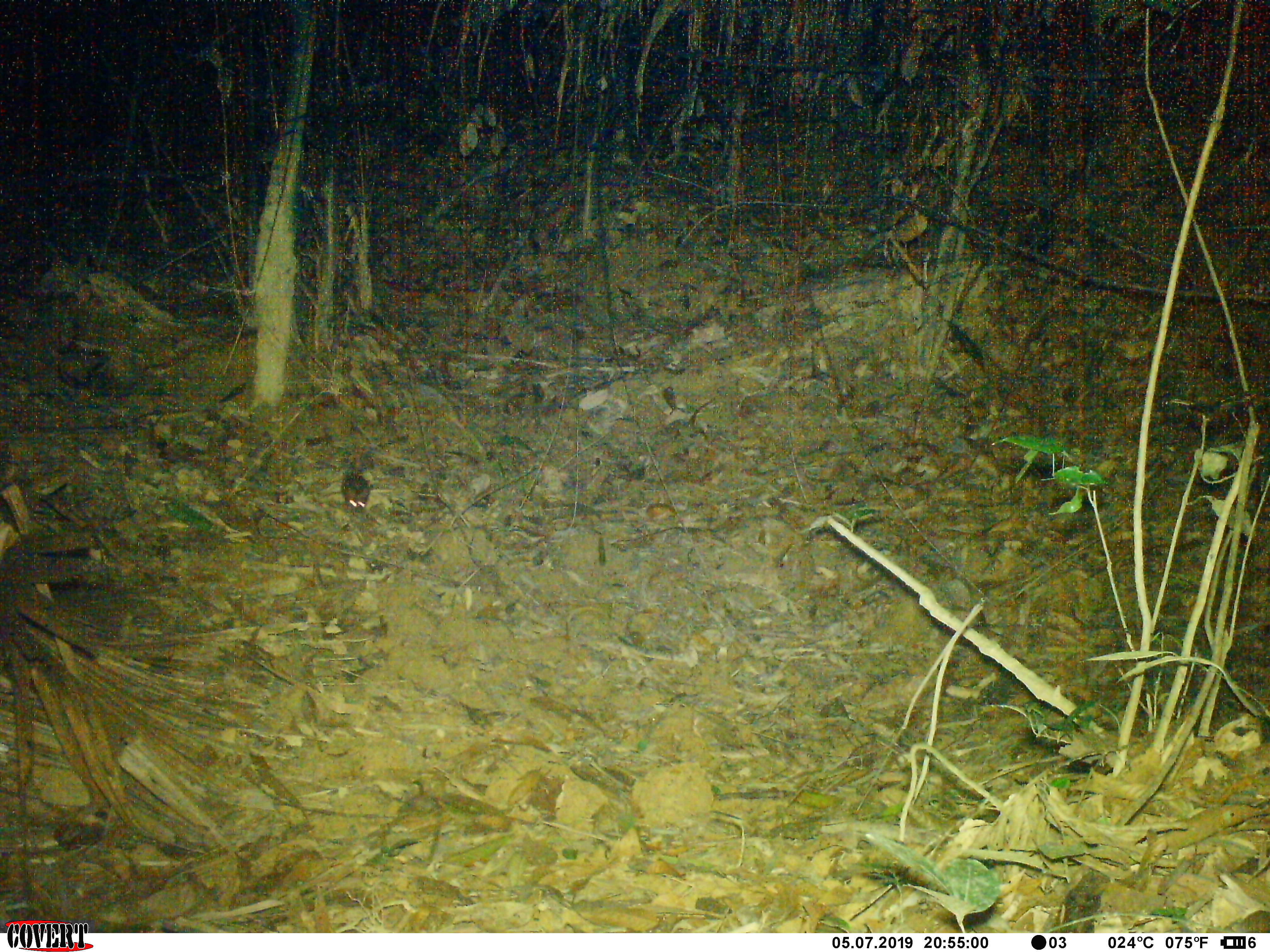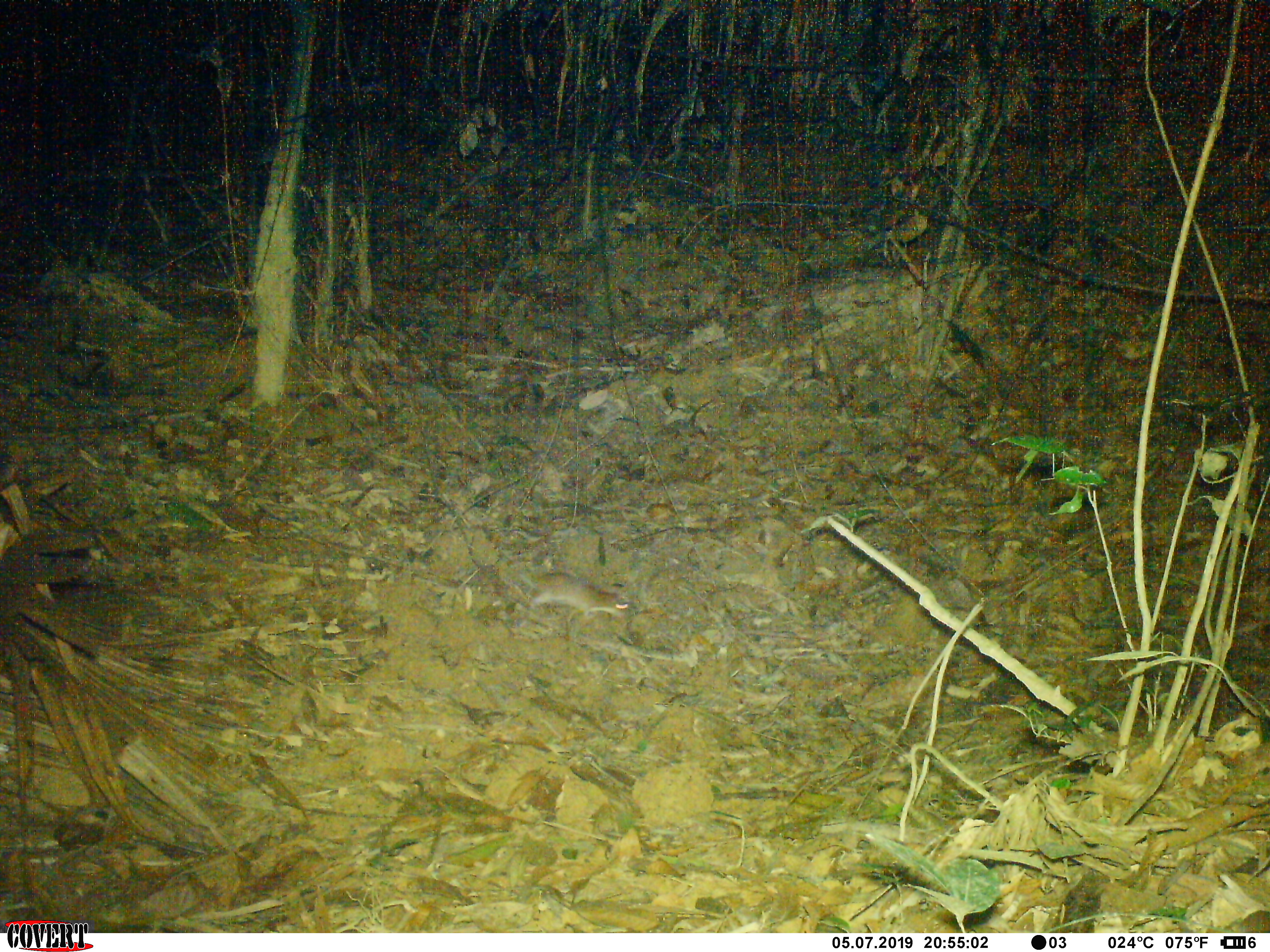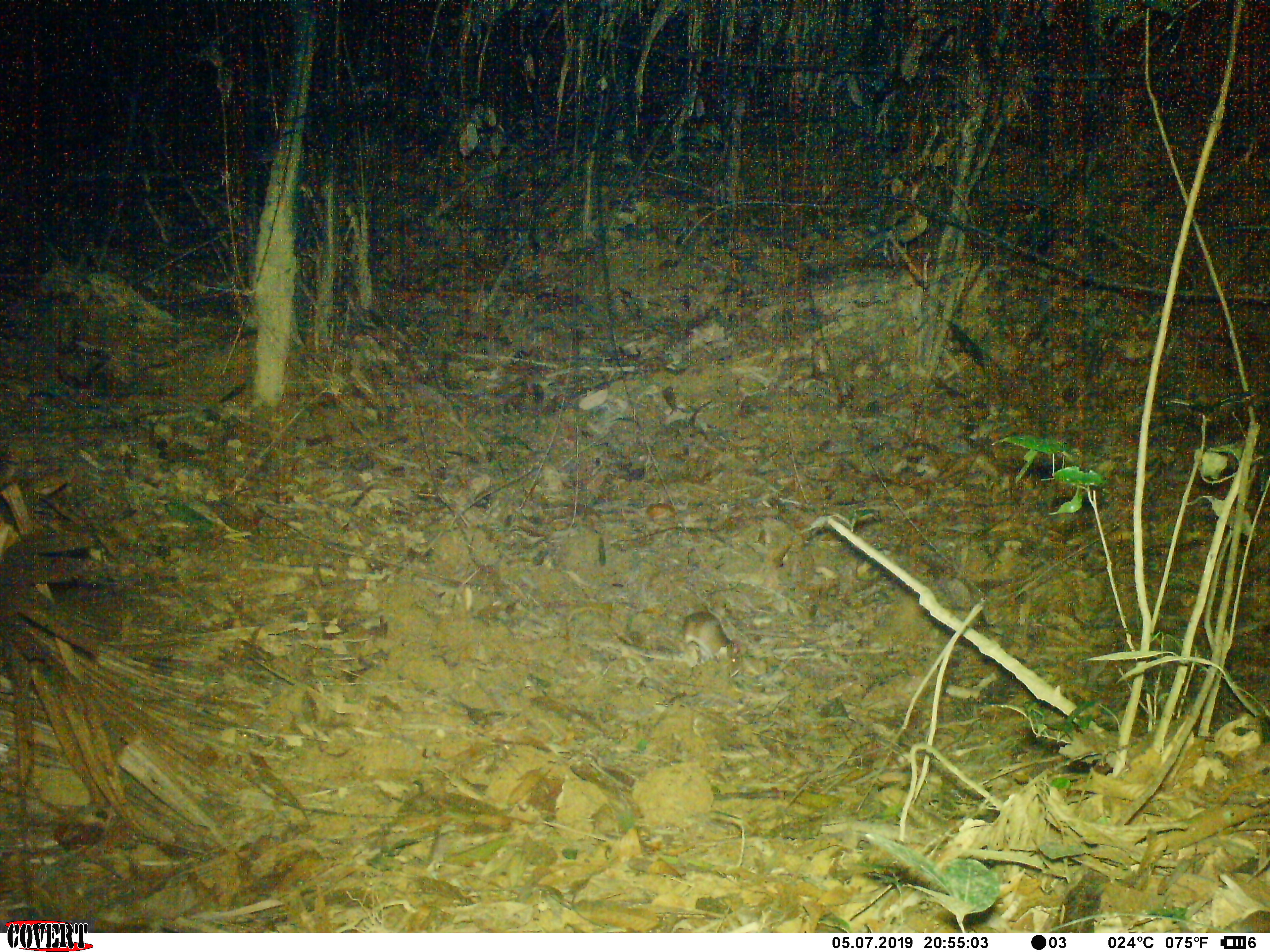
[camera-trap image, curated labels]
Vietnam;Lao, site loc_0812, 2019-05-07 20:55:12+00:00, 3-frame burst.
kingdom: Animalia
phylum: Chordata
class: Mammalia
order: Rodentia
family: Muridae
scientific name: Muridae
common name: old-world mice and rats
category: unidentified murid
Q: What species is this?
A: Unidentified murid (old-world mice and rats) (Muridae).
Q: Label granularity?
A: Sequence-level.